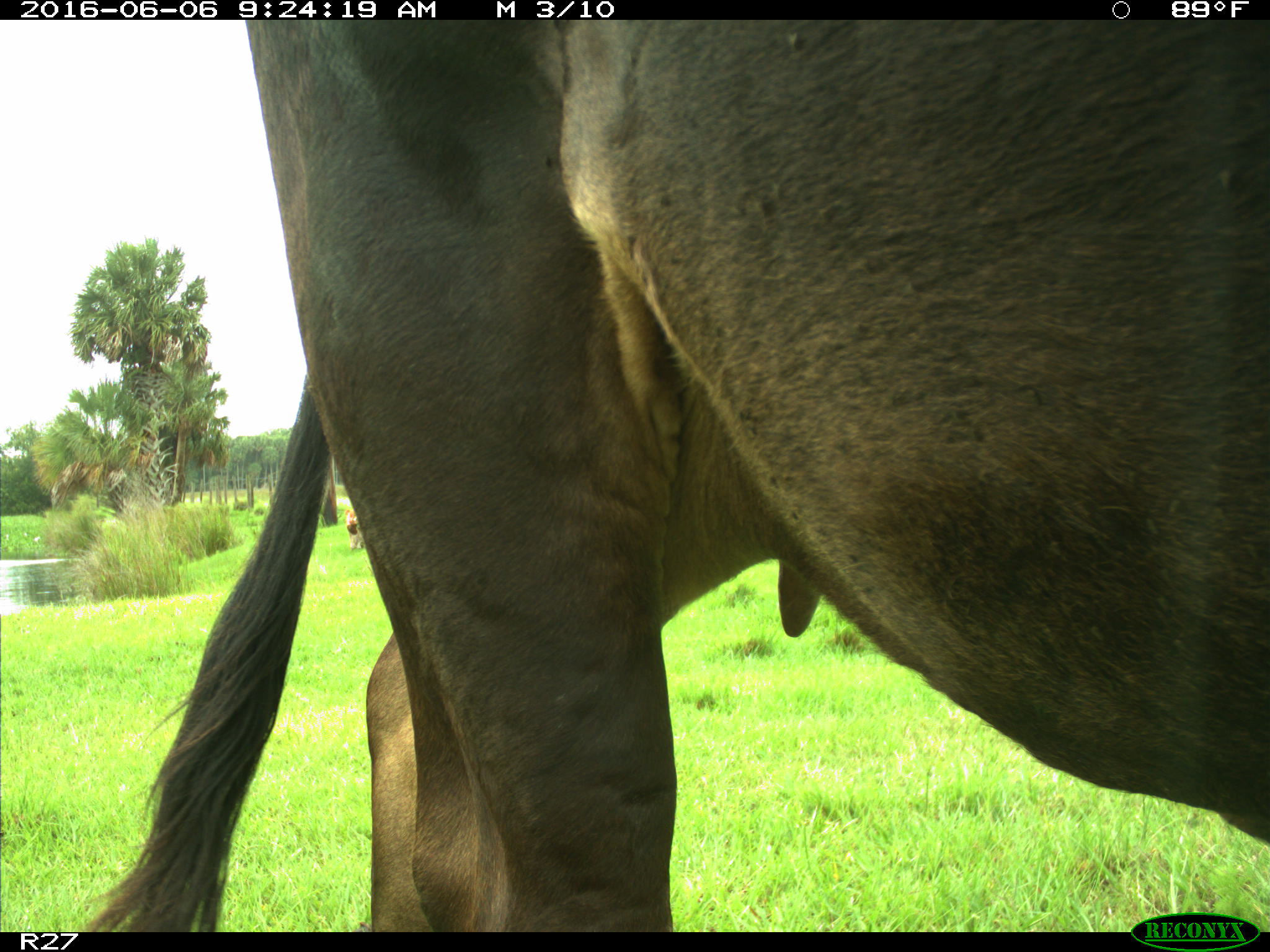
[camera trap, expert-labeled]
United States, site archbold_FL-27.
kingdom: Animalia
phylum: Chordata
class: Mammalia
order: Artiodactyla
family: Bovidae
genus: Bos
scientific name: Bos taurus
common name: domestic cow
Bos taurus (domestic cow).